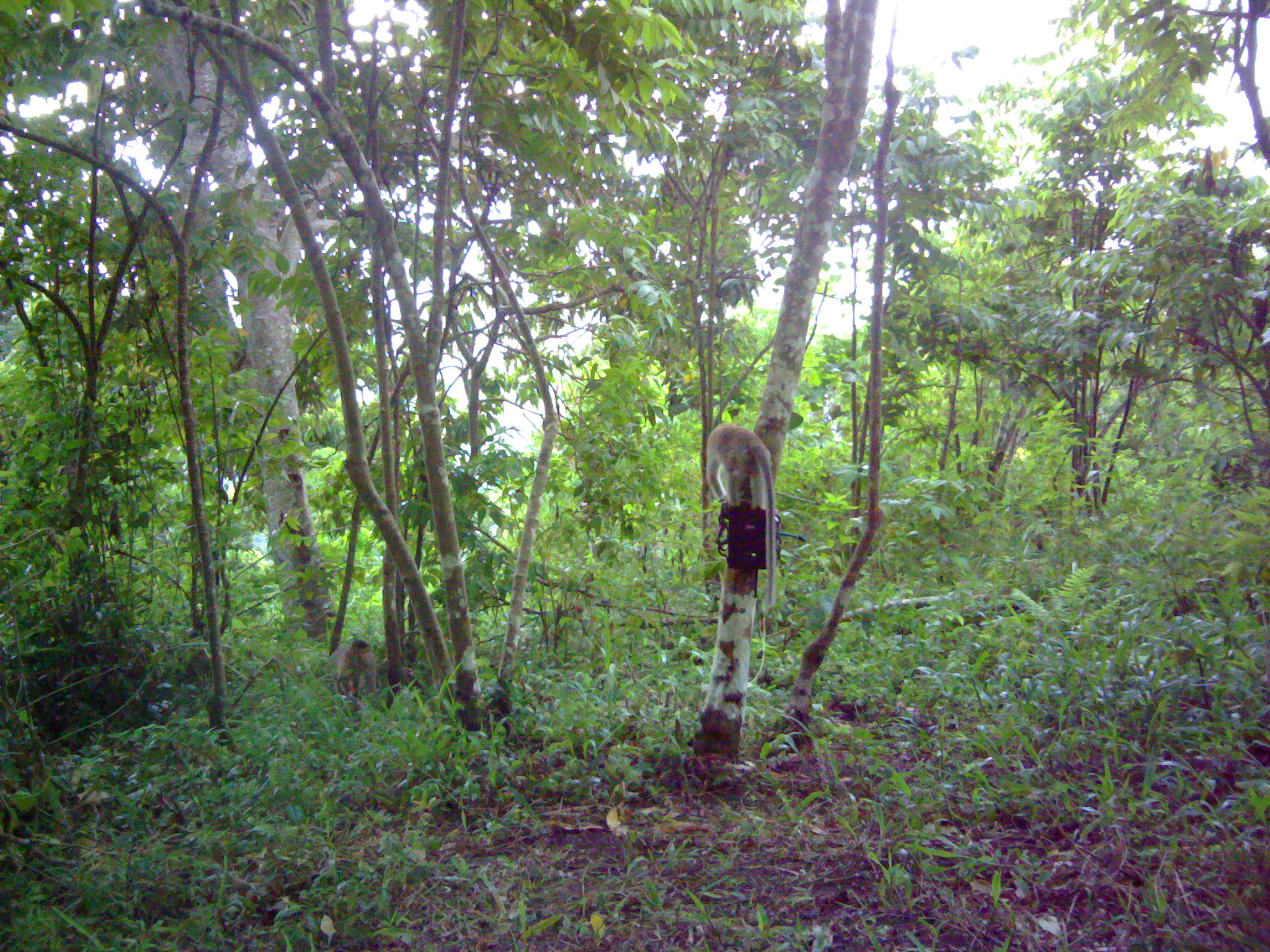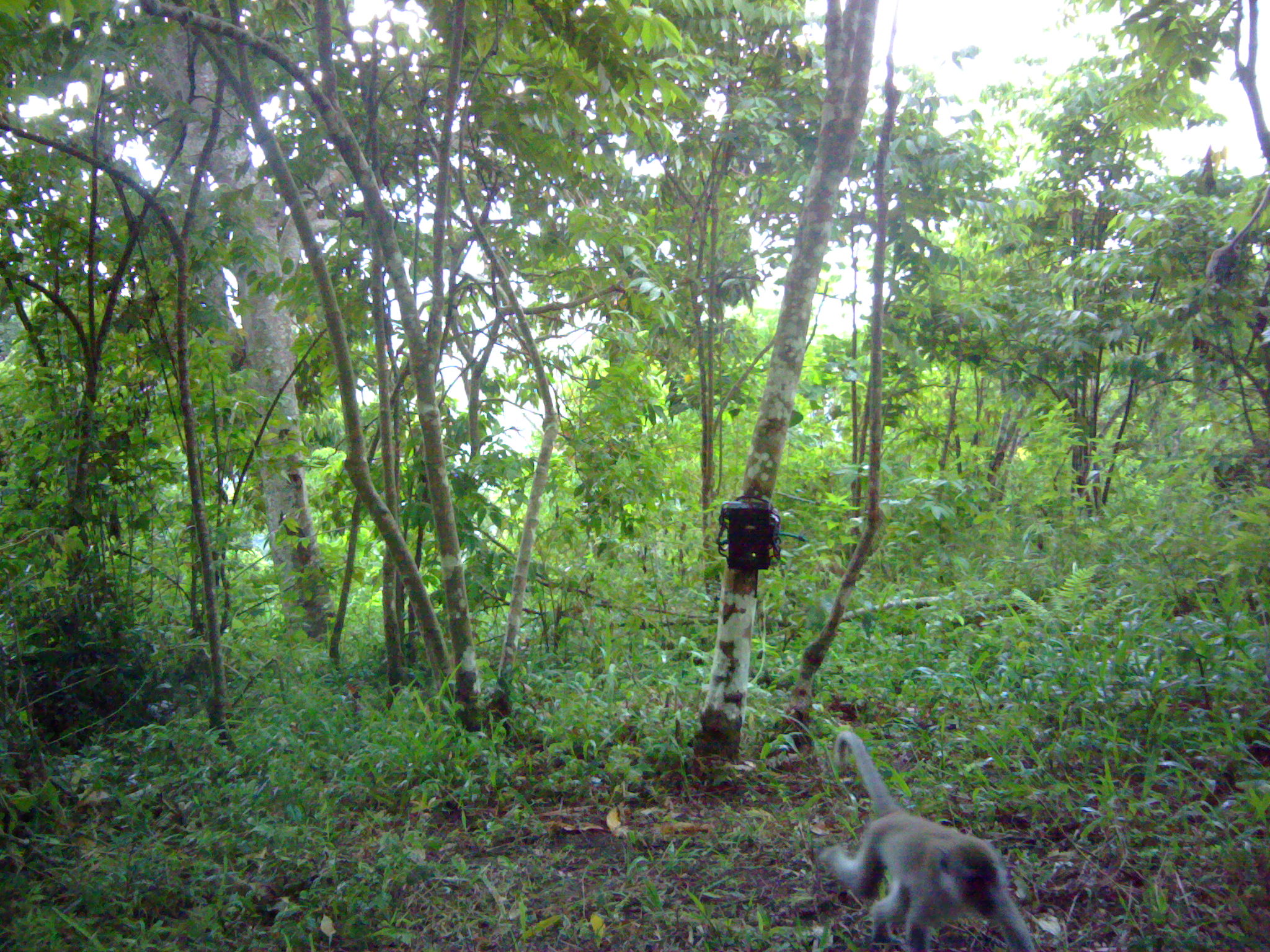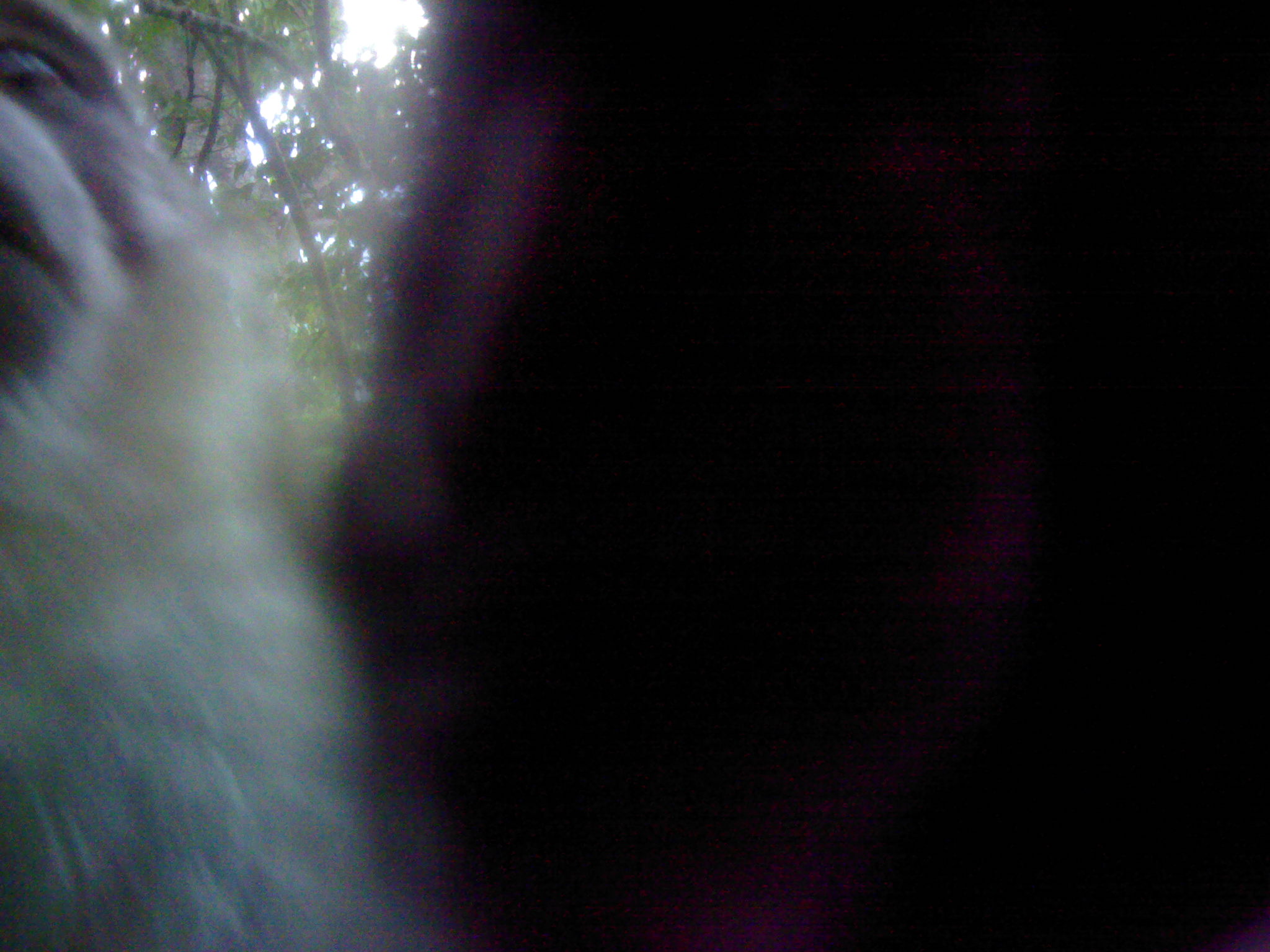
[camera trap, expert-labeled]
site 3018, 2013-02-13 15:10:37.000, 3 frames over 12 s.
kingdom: Animalia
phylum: Chordata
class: Mammalia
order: Primates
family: Cercopithecidae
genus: Macaca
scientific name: Macaca fascicularis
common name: crab-eating macaque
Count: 2.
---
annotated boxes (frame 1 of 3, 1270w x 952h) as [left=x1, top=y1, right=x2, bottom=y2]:
macaca fascicularis: [left=706, top=422, right=776, bottom=605]; [left=329, top=638, right=378, bottom=721]